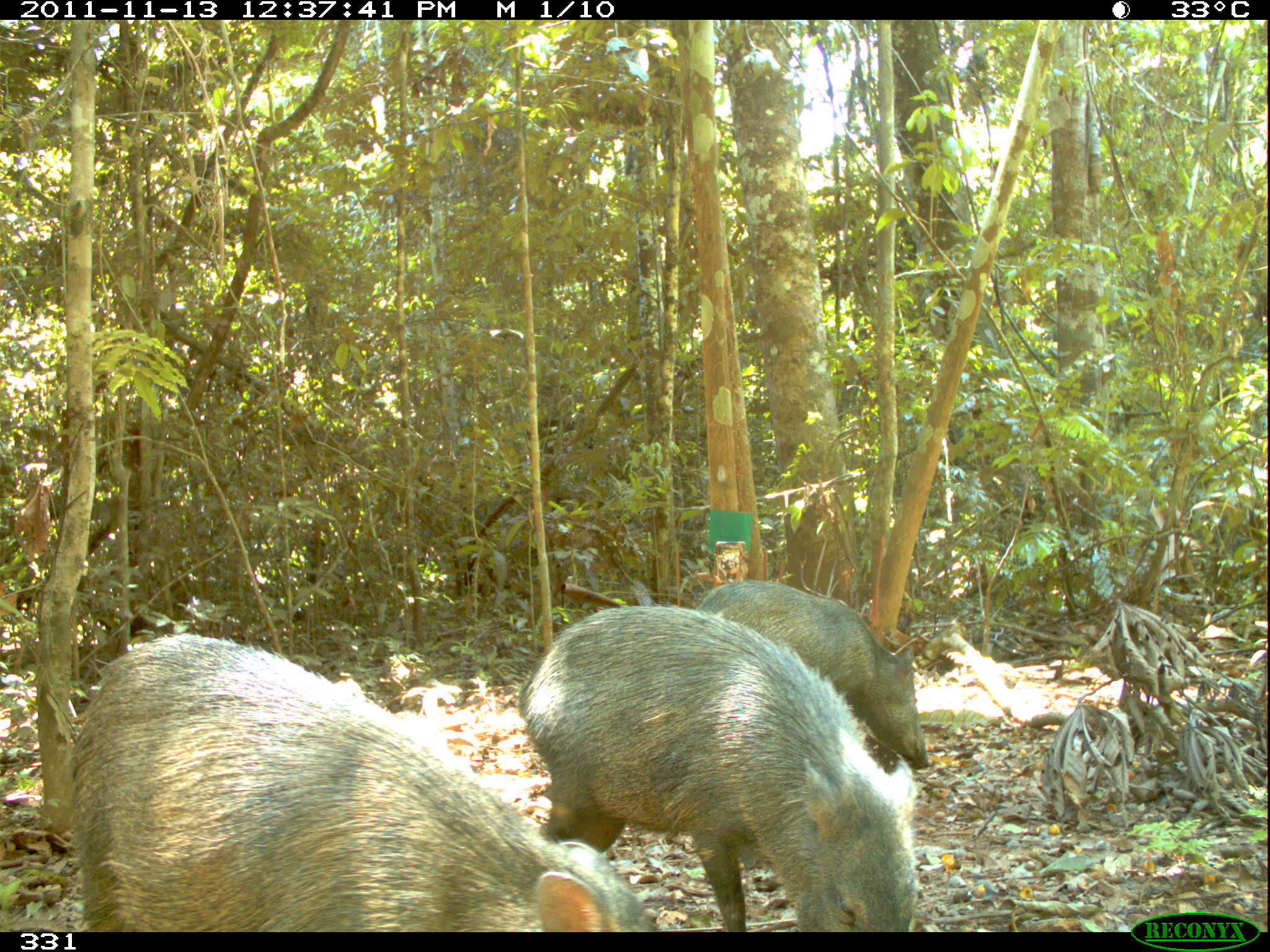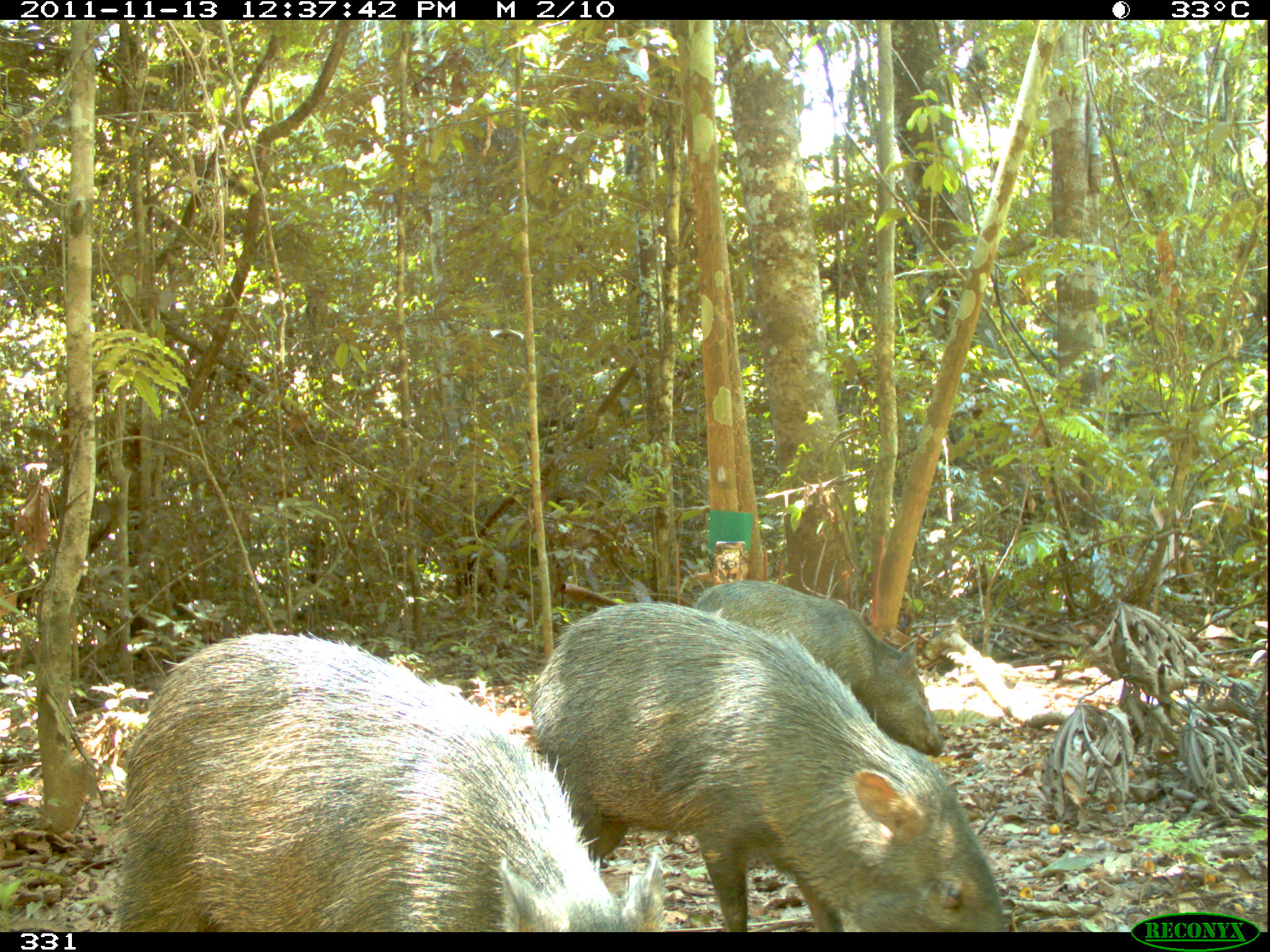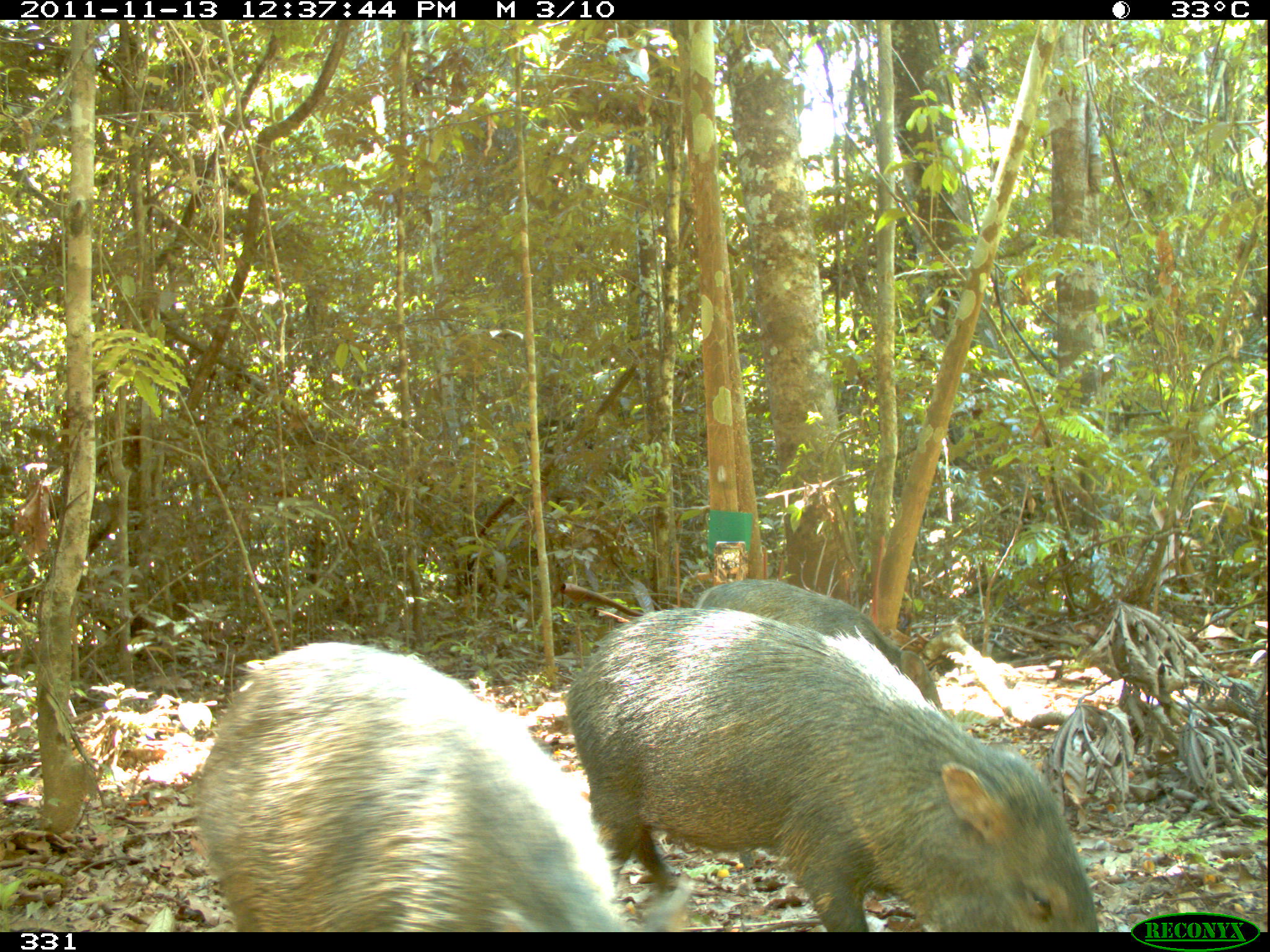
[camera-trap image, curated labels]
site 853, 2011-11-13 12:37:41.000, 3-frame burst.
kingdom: Animalia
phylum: Chordata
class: Mammalia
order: Artiodactyla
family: Tayassuidae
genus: Pecari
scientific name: Pecari tajacu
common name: collared peccary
Pecari tajacu (collared peccary).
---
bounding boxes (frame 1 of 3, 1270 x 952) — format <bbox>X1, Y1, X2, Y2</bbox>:
pecari tajacu: <bbox>68, 629, 662, 931</bbox>; <bbox>515, 599, 921, 932</bbox>; <bbox>693, 577, 932, 770</bbox>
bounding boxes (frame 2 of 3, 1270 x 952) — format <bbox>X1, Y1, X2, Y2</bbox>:
pecari tajacu: <bbox>113, 631, 668, 932</bbox>; <bbox>530, 601, 1006, 932</bbox>; <bbox>693, 579, 945, 758</bbox>